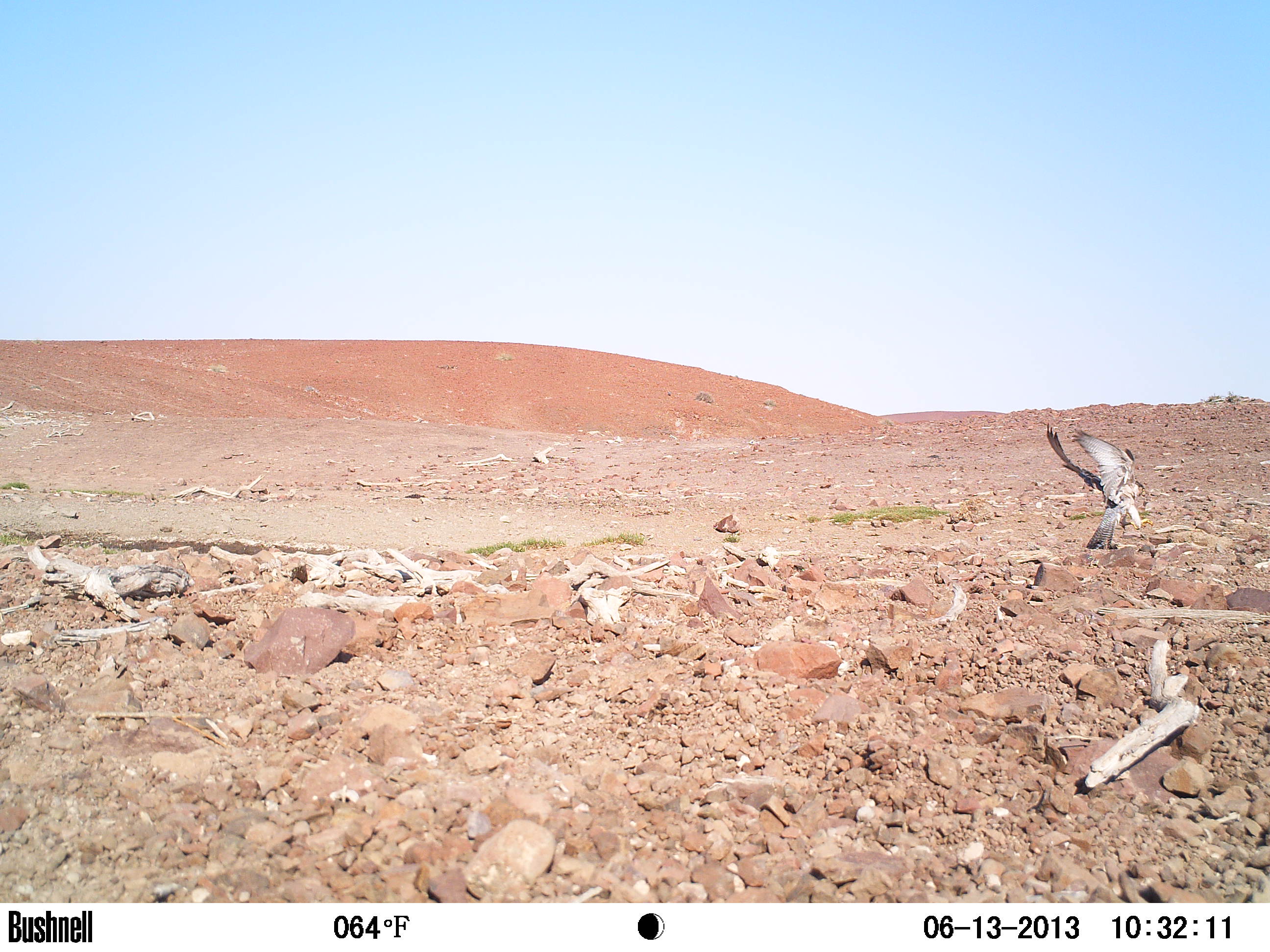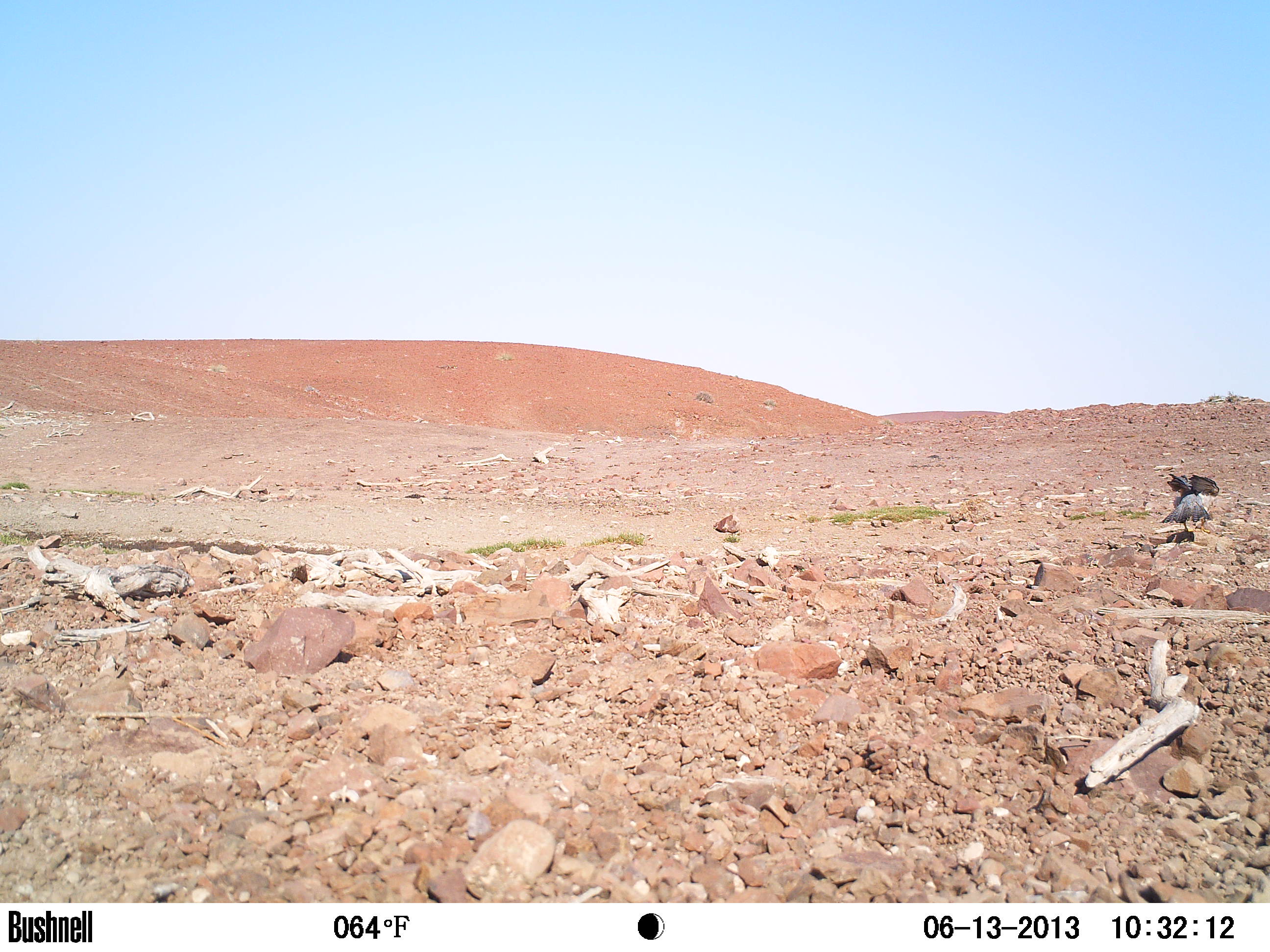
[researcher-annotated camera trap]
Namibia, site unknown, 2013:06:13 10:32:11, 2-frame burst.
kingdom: Animalia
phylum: Chordata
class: Aves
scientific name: Aves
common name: raptor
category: cn-raptors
Cn-raptors (raptor) (Aves).